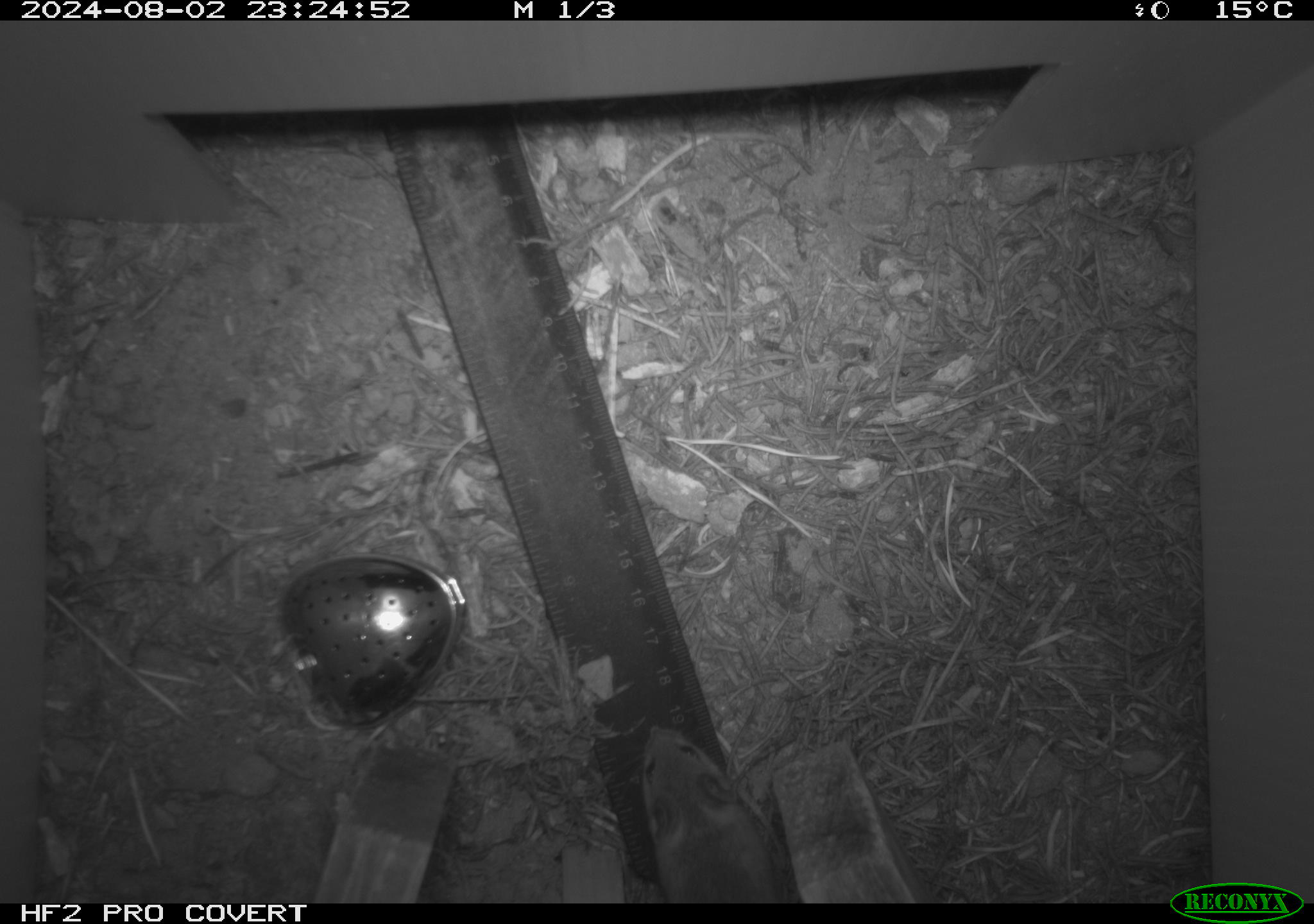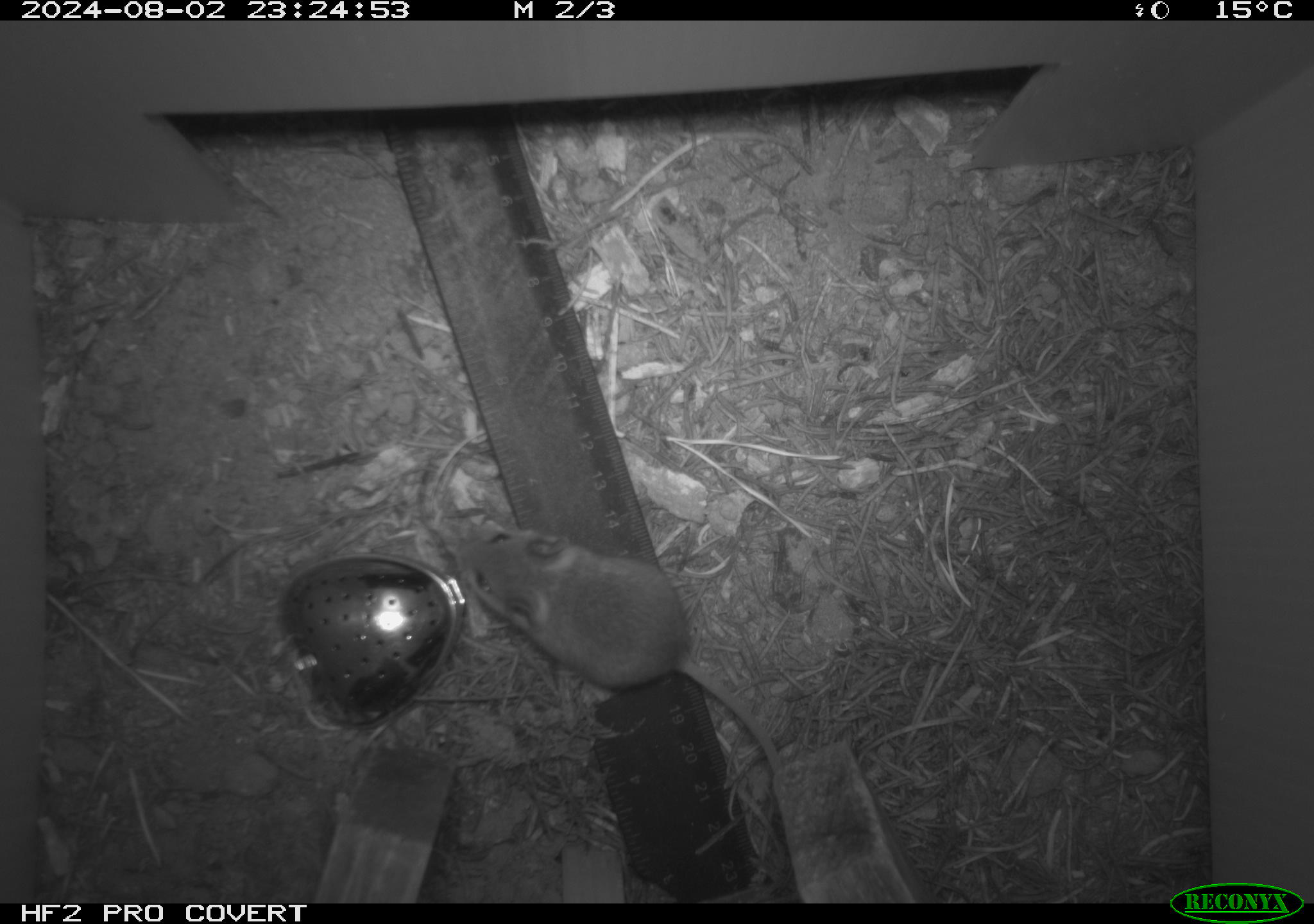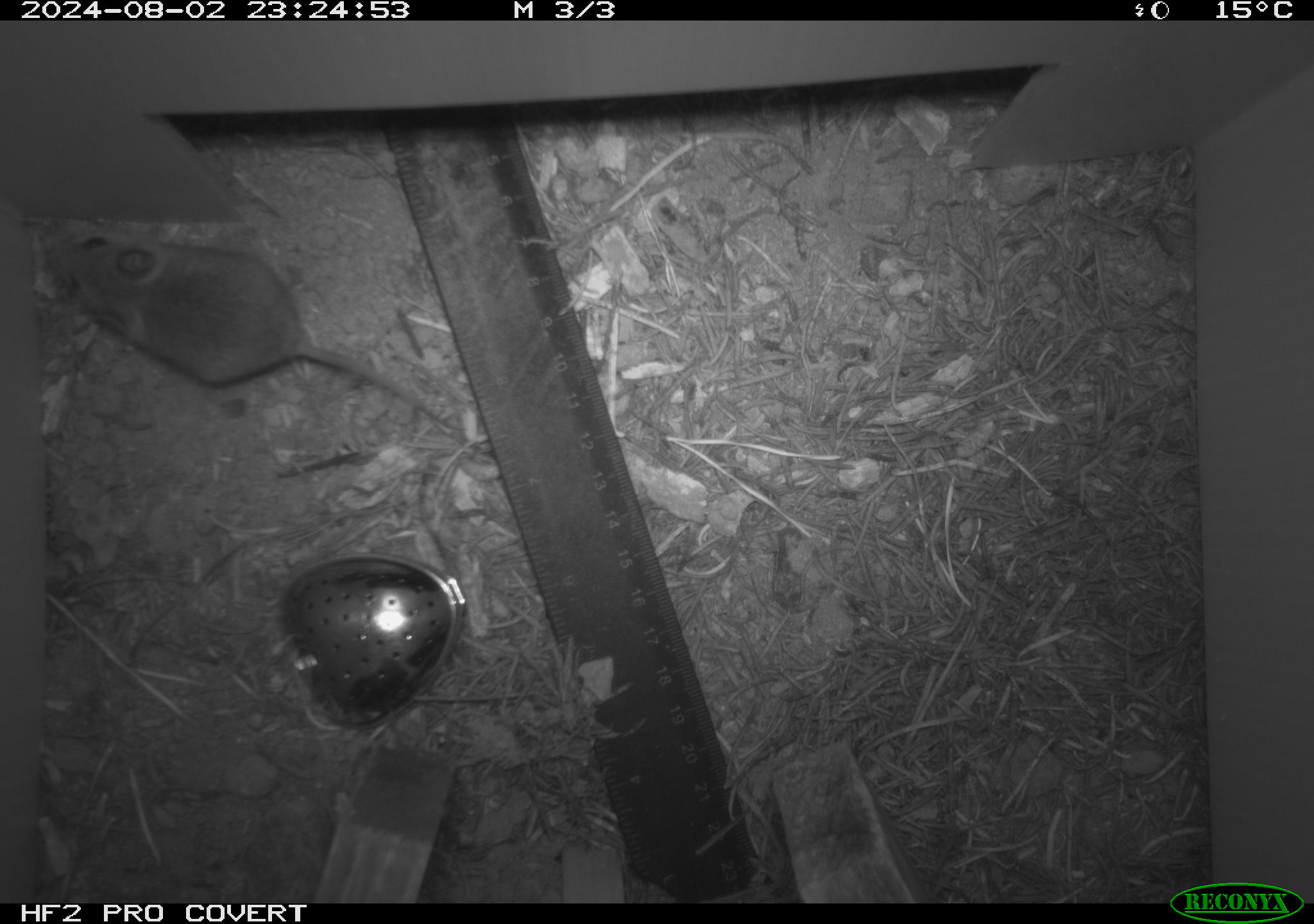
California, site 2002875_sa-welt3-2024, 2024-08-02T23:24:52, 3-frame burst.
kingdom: Animalia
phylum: Chordata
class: Mammalia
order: Rodentia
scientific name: Rodentia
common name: mouse species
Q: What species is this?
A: Mouse species (Rodentia).